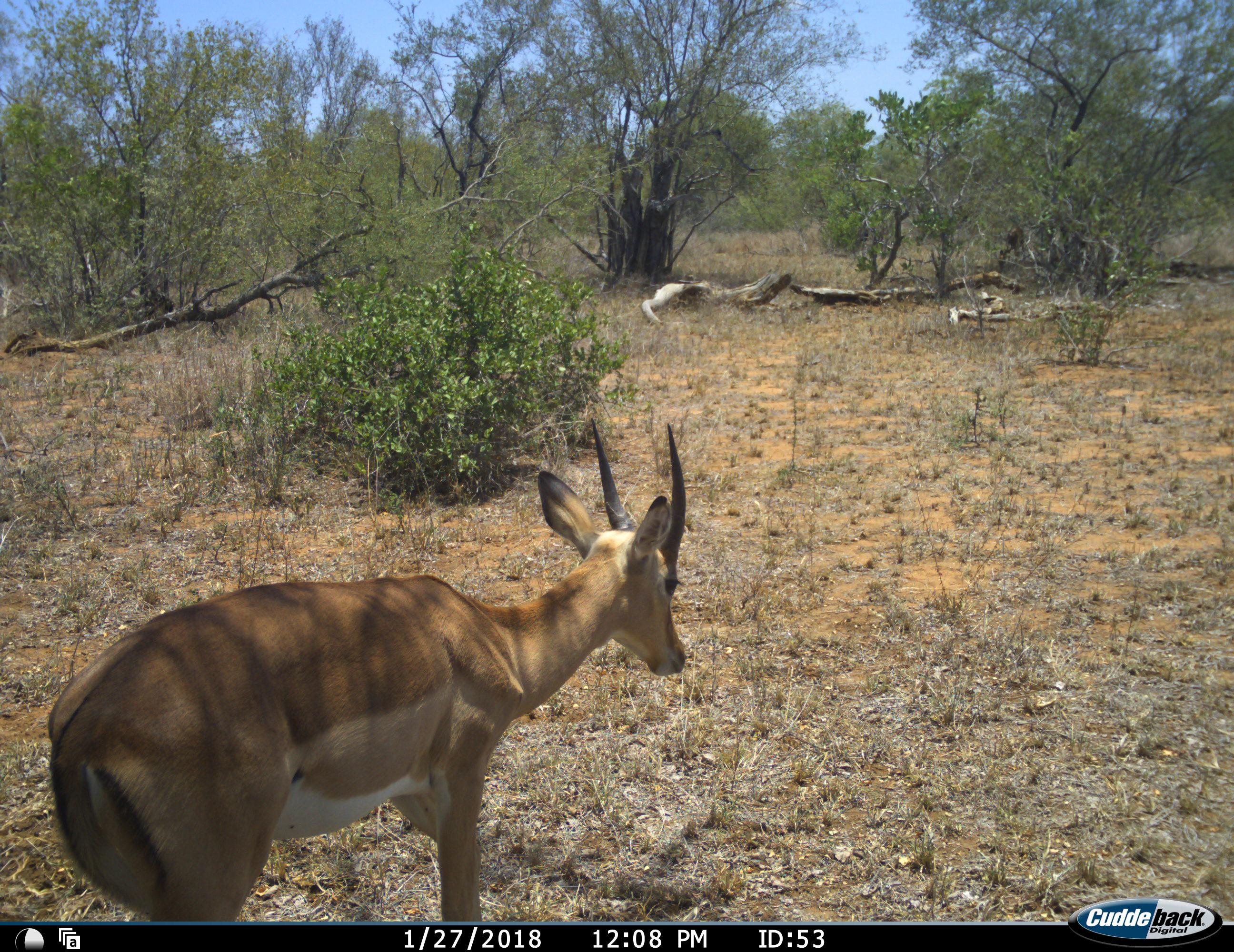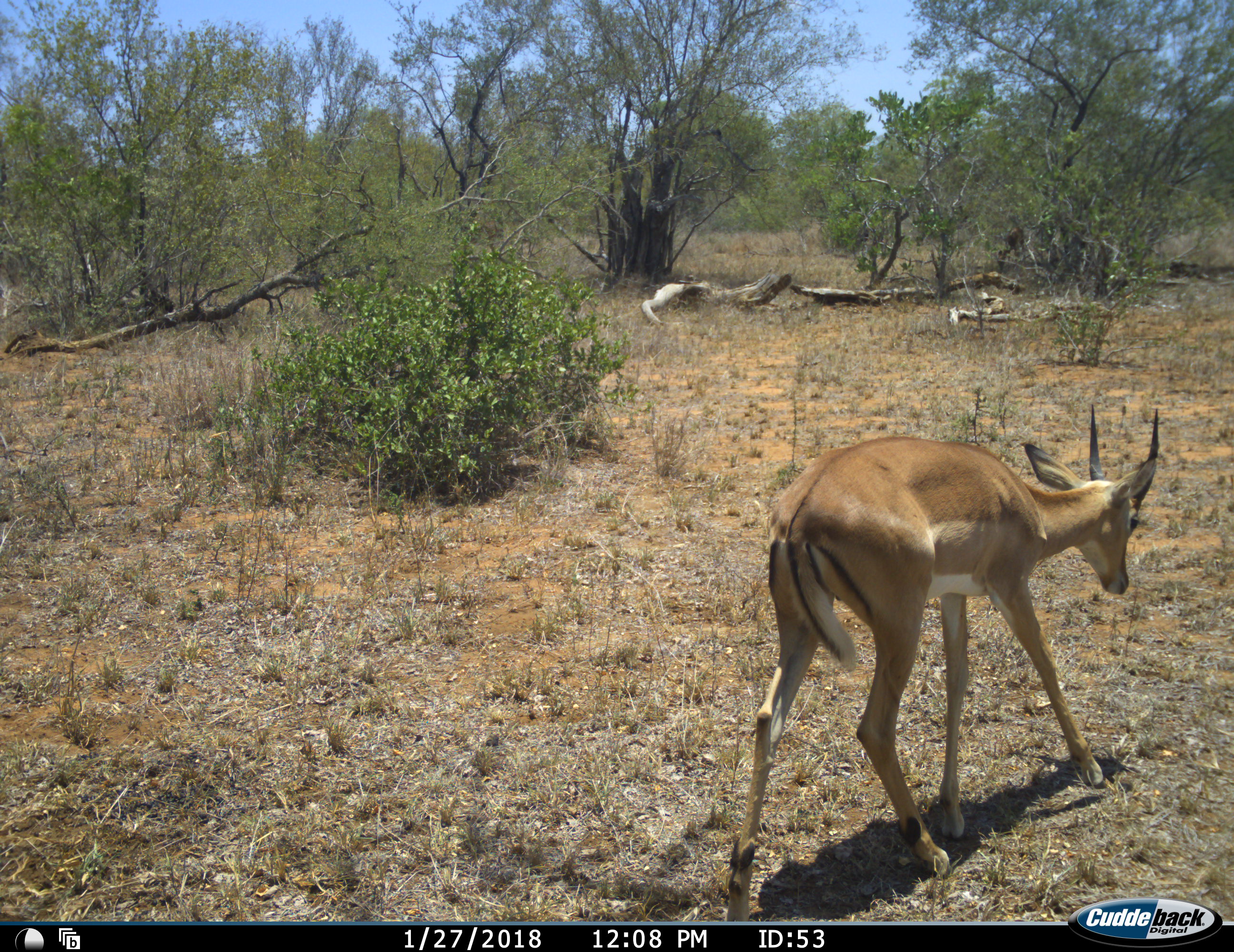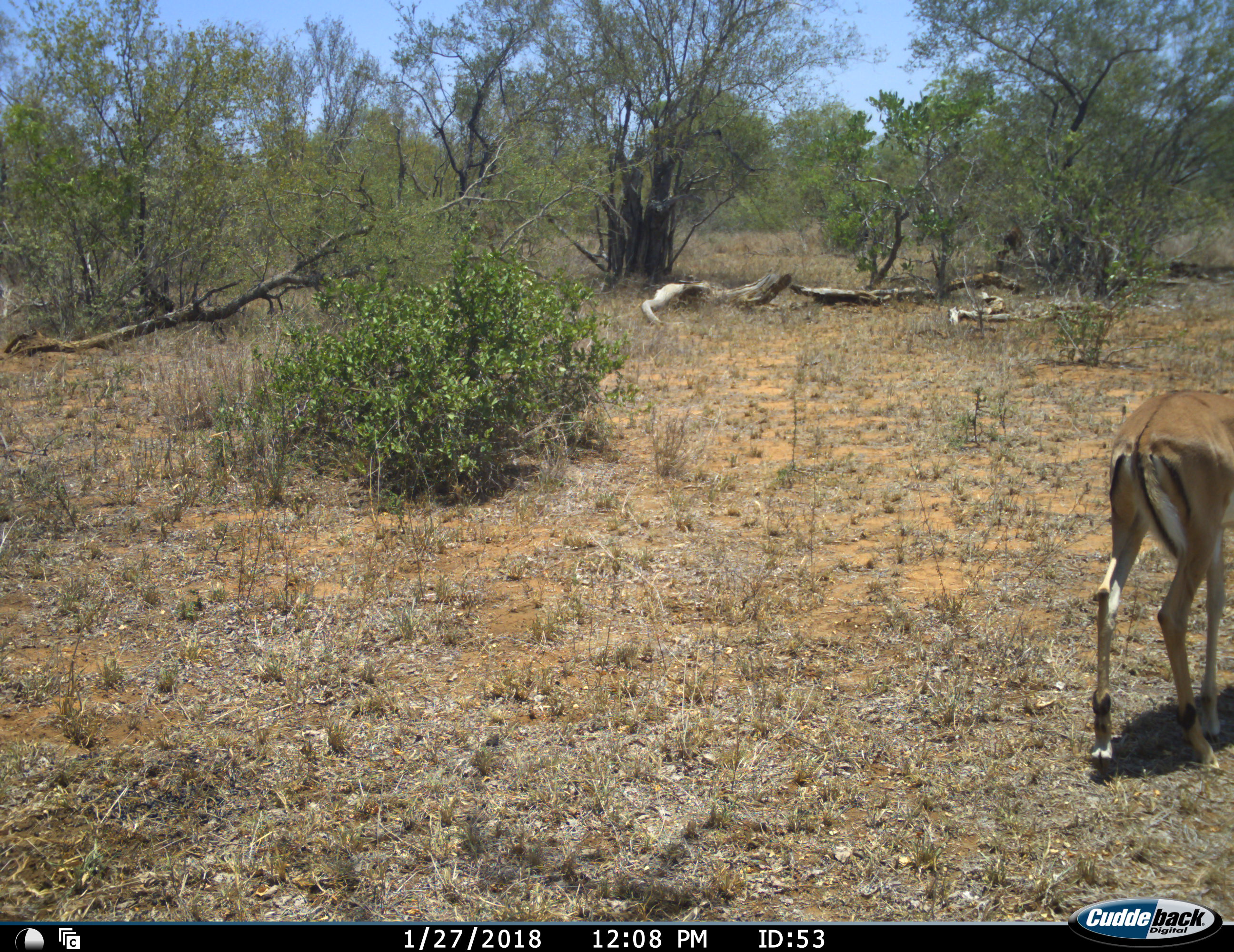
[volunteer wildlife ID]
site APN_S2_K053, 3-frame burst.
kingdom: Animalia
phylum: Chordata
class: Mammalia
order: Artiodactyla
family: Bovidae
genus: Aepyceros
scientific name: Aepyceros melampus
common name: impala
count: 1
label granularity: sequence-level